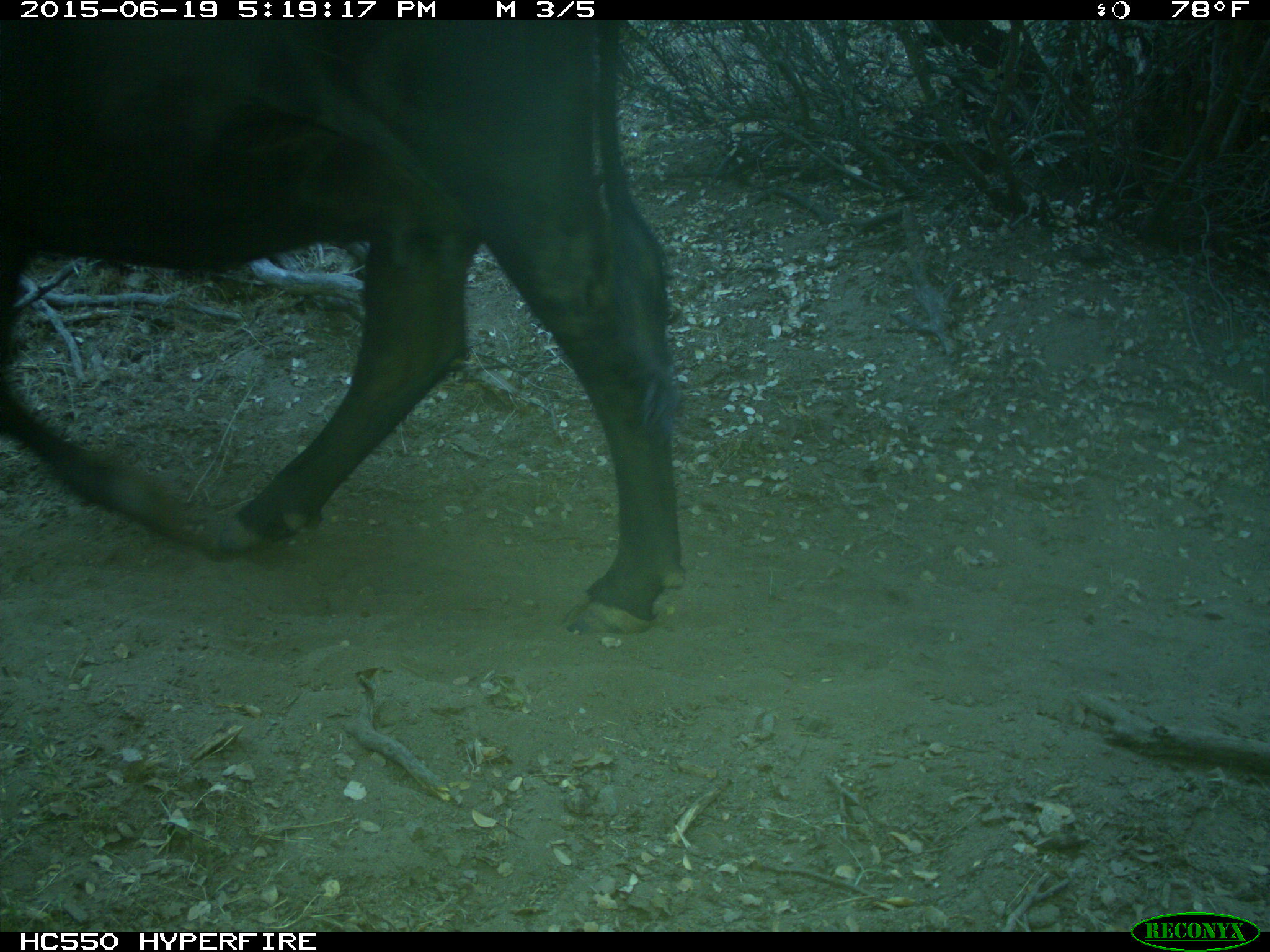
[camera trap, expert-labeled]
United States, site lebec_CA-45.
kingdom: Animalia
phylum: Chordata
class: Mammalia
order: Artiodactyla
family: Bovidae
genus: Bos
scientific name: Bos taurus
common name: domestic cow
Bos taurus (domestic cow).